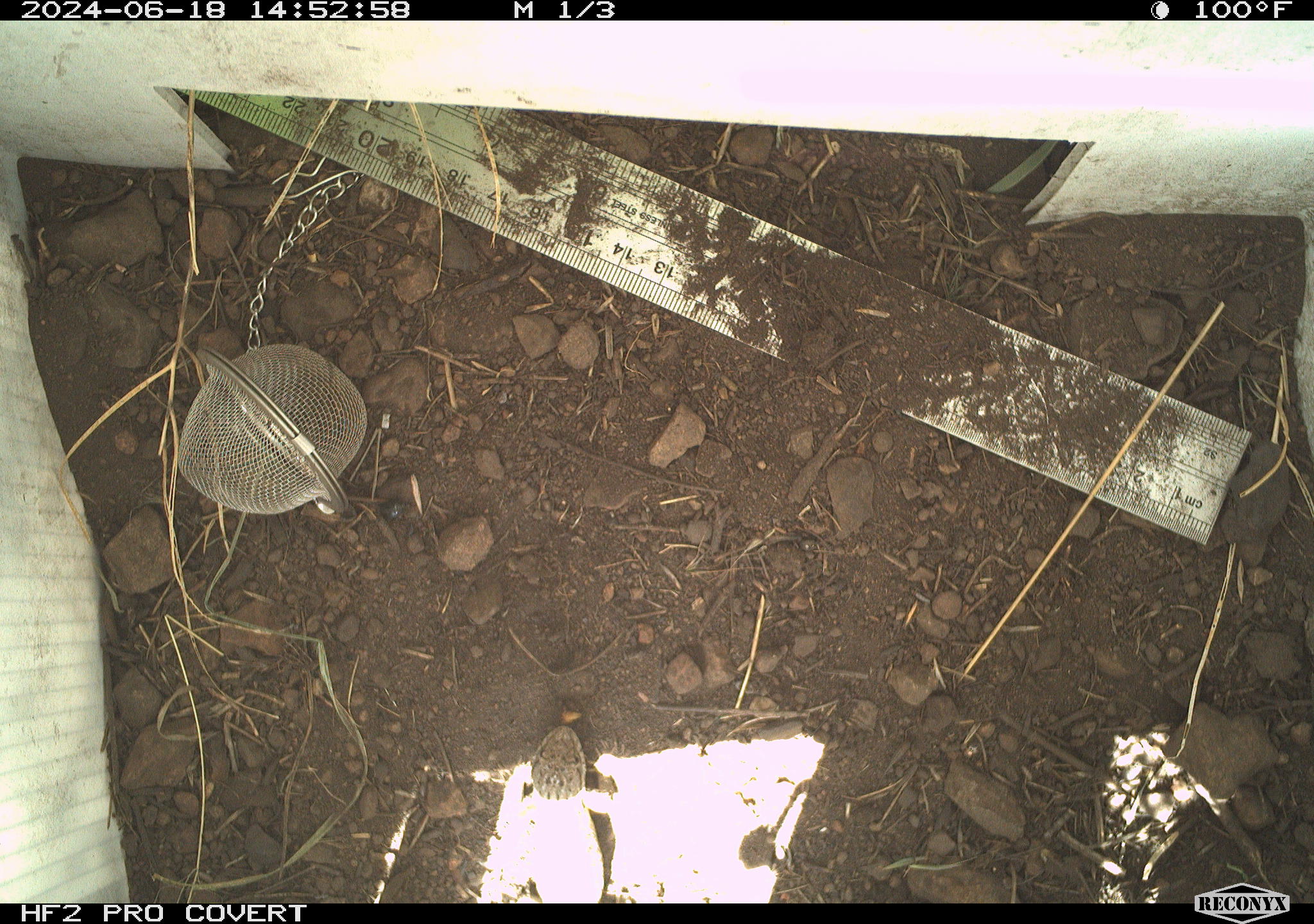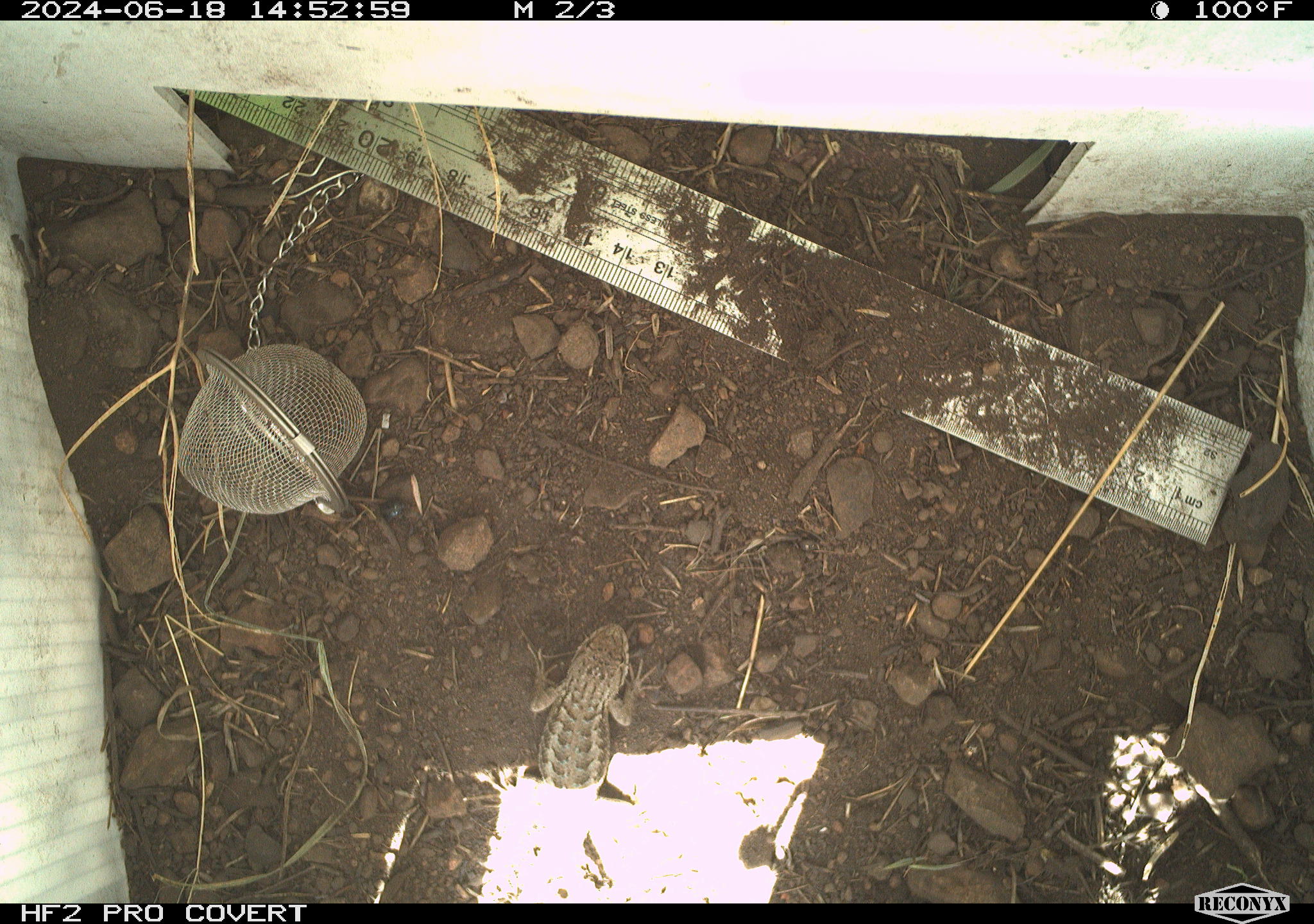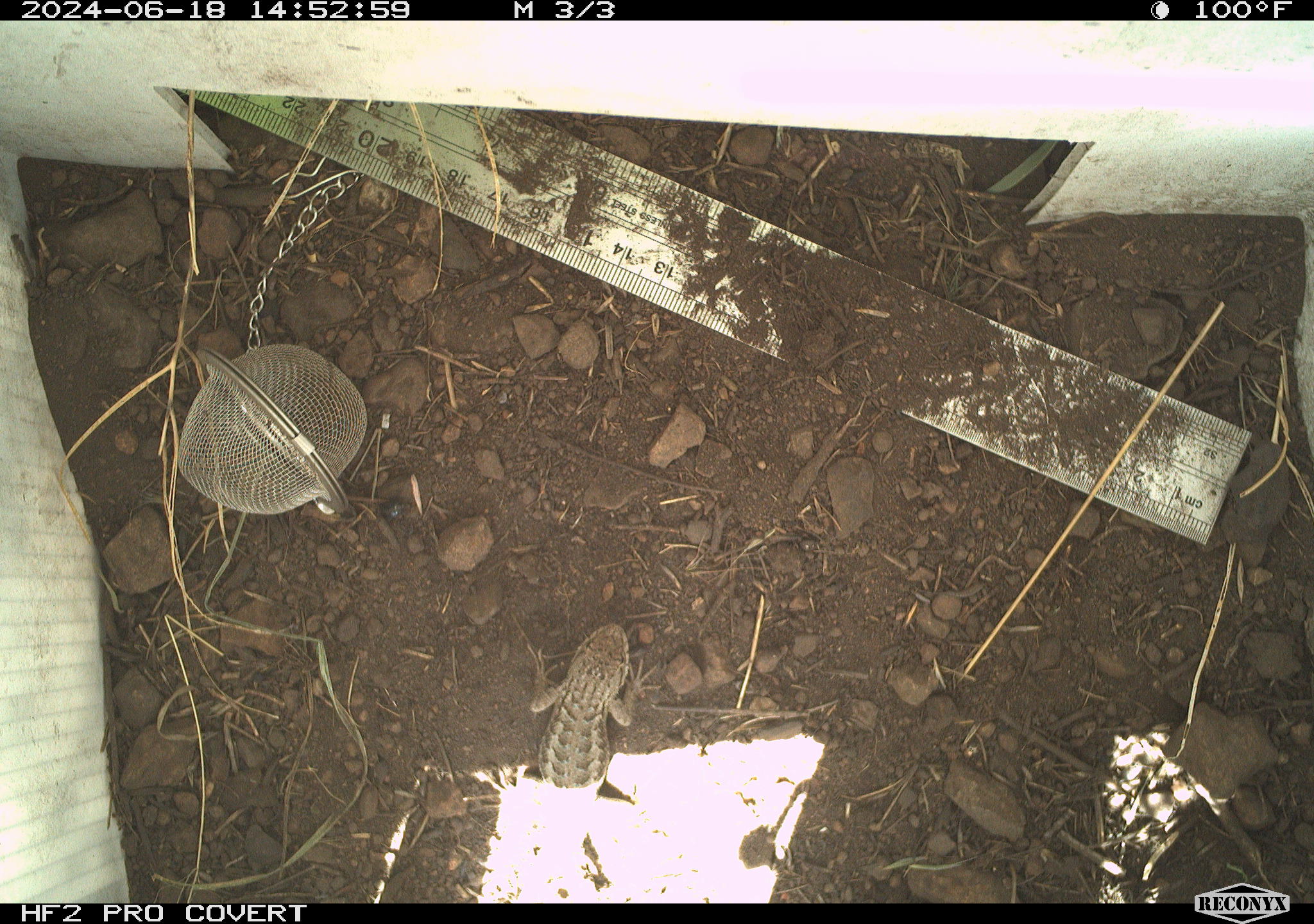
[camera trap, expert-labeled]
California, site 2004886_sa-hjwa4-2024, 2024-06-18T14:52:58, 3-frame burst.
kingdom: Animalia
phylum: Chordata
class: Reptilia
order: Squamata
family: Phrynosomatidae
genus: Sceloporus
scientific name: Sceloporus occidentalis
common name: western fence lizard